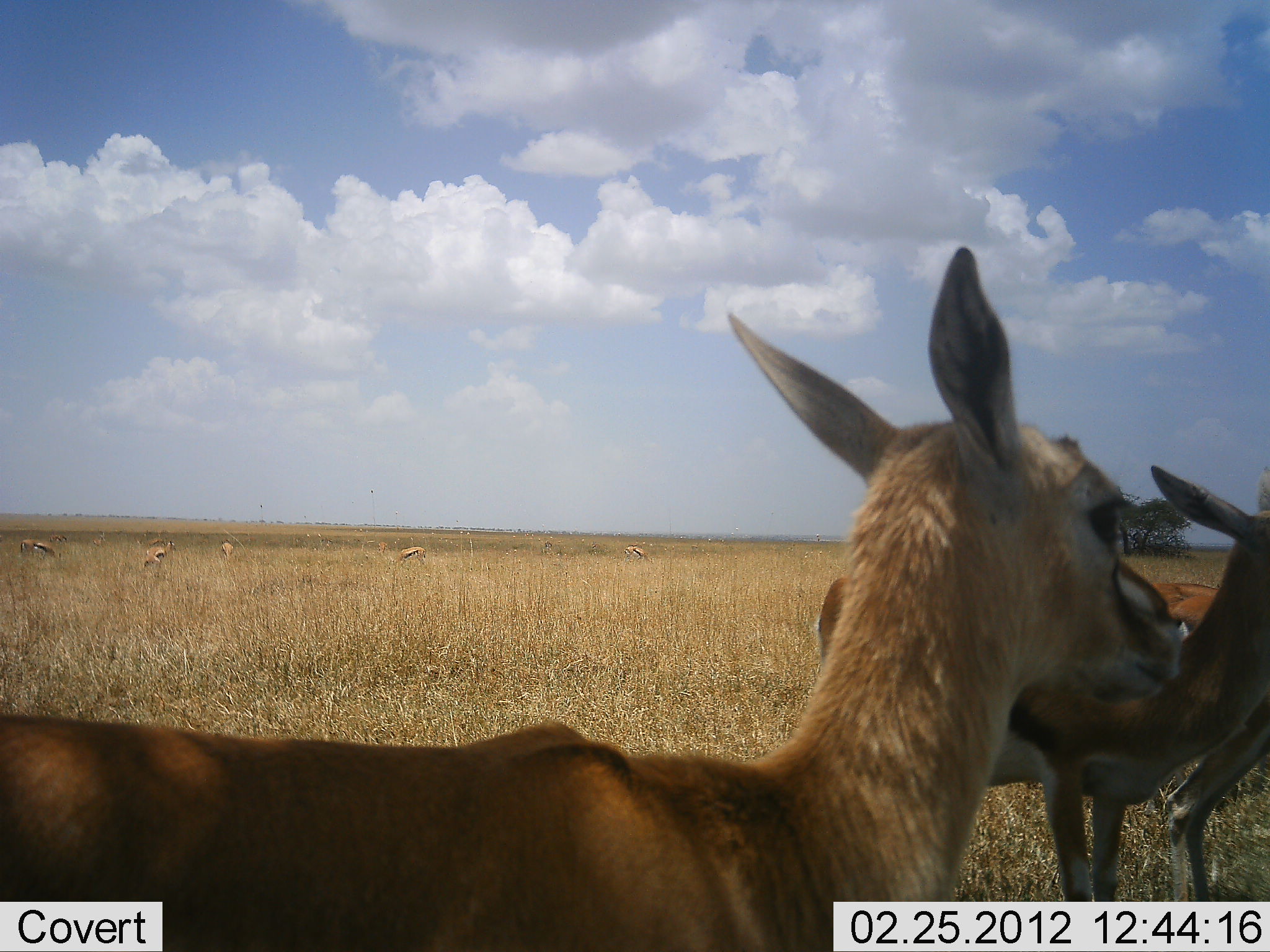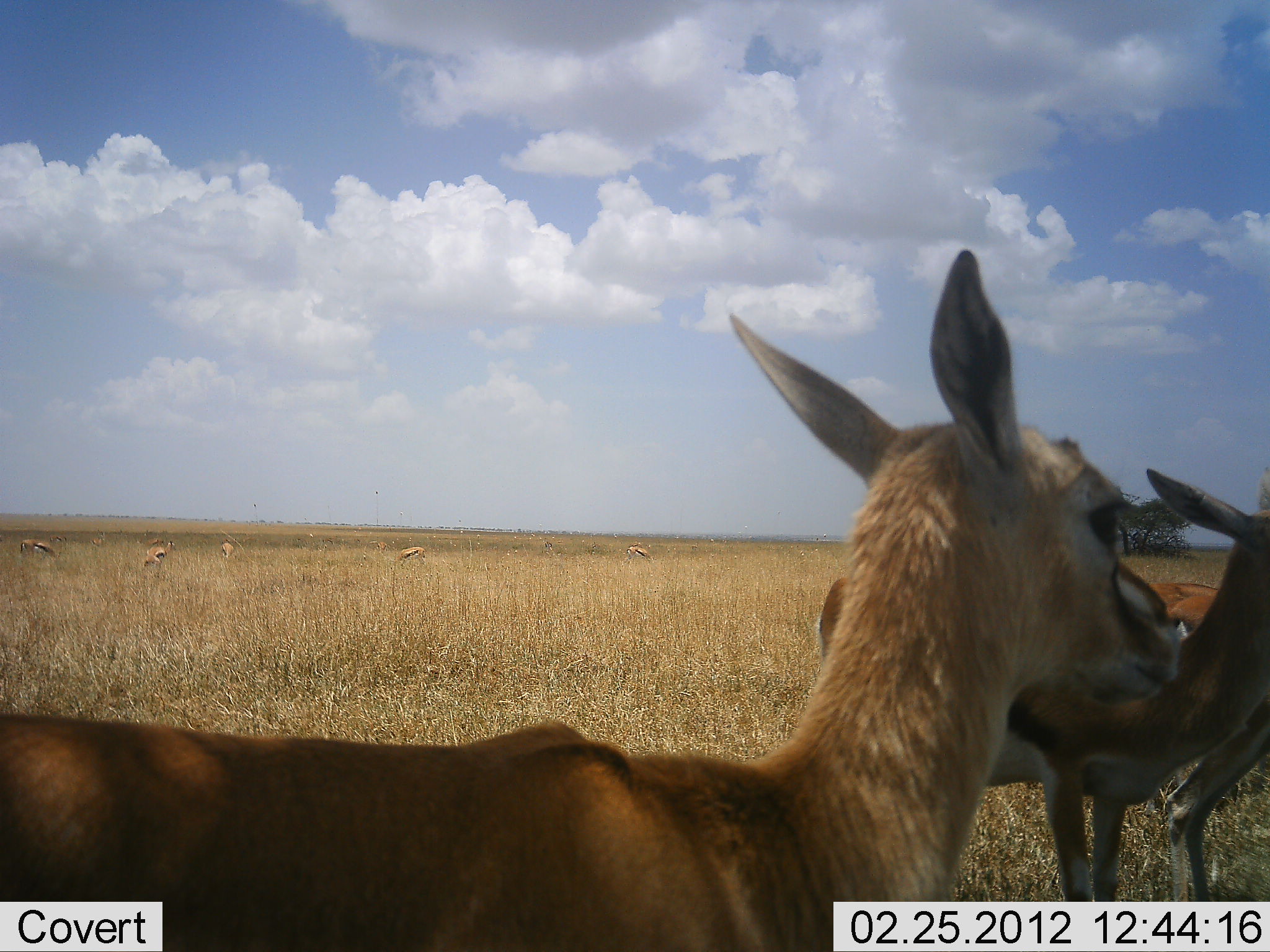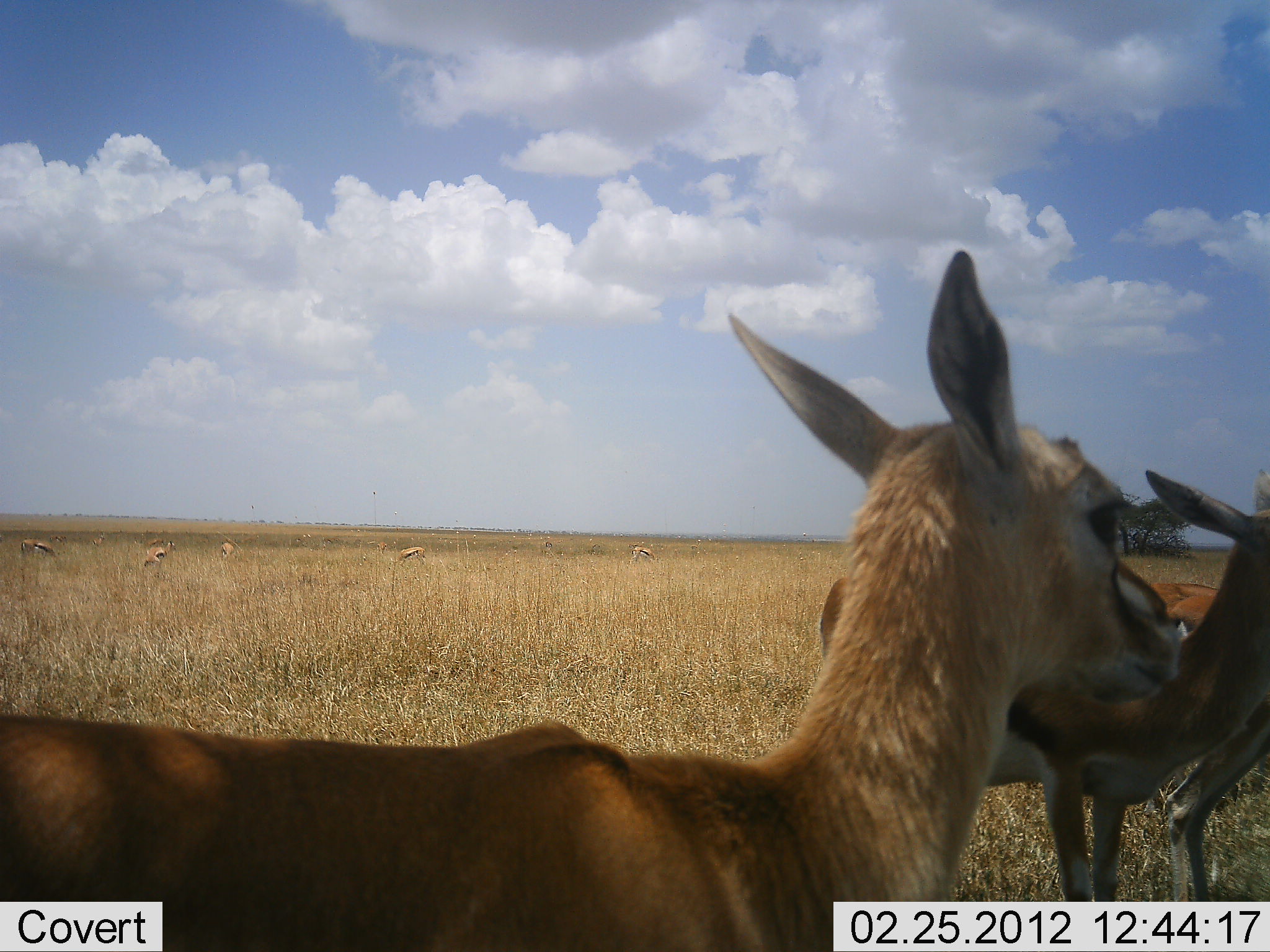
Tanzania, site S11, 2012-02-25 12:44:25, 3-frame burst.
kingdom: Animalia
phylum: Chordata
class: Mammalia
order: Artiodactyla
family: Bovidae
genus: Eudorcas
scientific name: Eudorcas thomsonii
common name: thomson's gazelle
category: gazellethomsons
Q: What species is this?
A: Gazellethomsons (thomson's gazelle) (Eudorcas thomsonii).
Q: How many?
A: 8.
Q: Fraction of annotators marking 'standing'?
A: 100%.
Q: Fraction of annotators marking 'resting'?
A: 4%.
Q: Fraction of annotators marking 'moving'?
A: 9%.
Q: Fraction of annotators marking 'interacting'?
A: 0%.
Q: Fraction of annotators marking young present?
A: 22%.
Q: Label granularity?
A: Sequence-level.